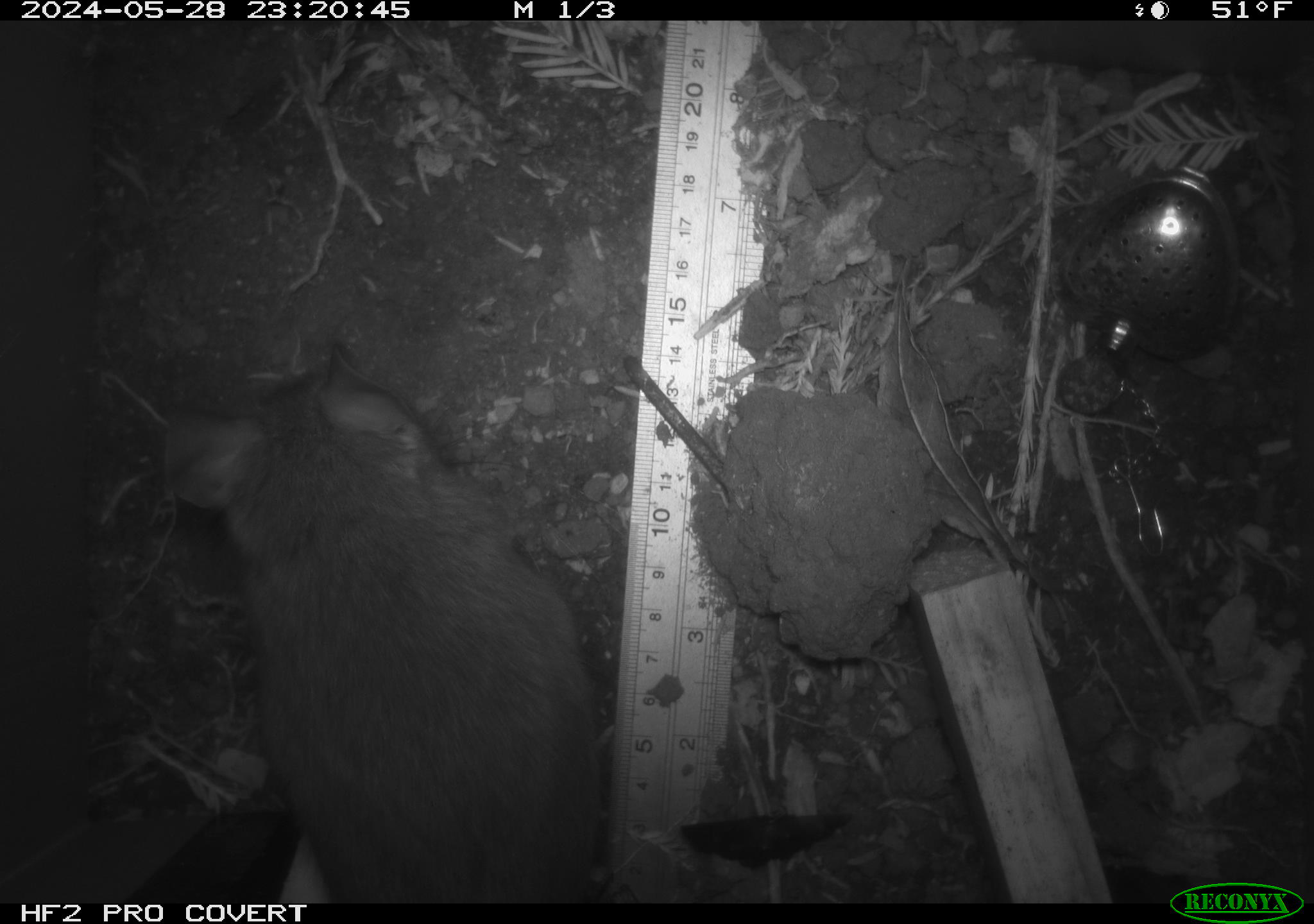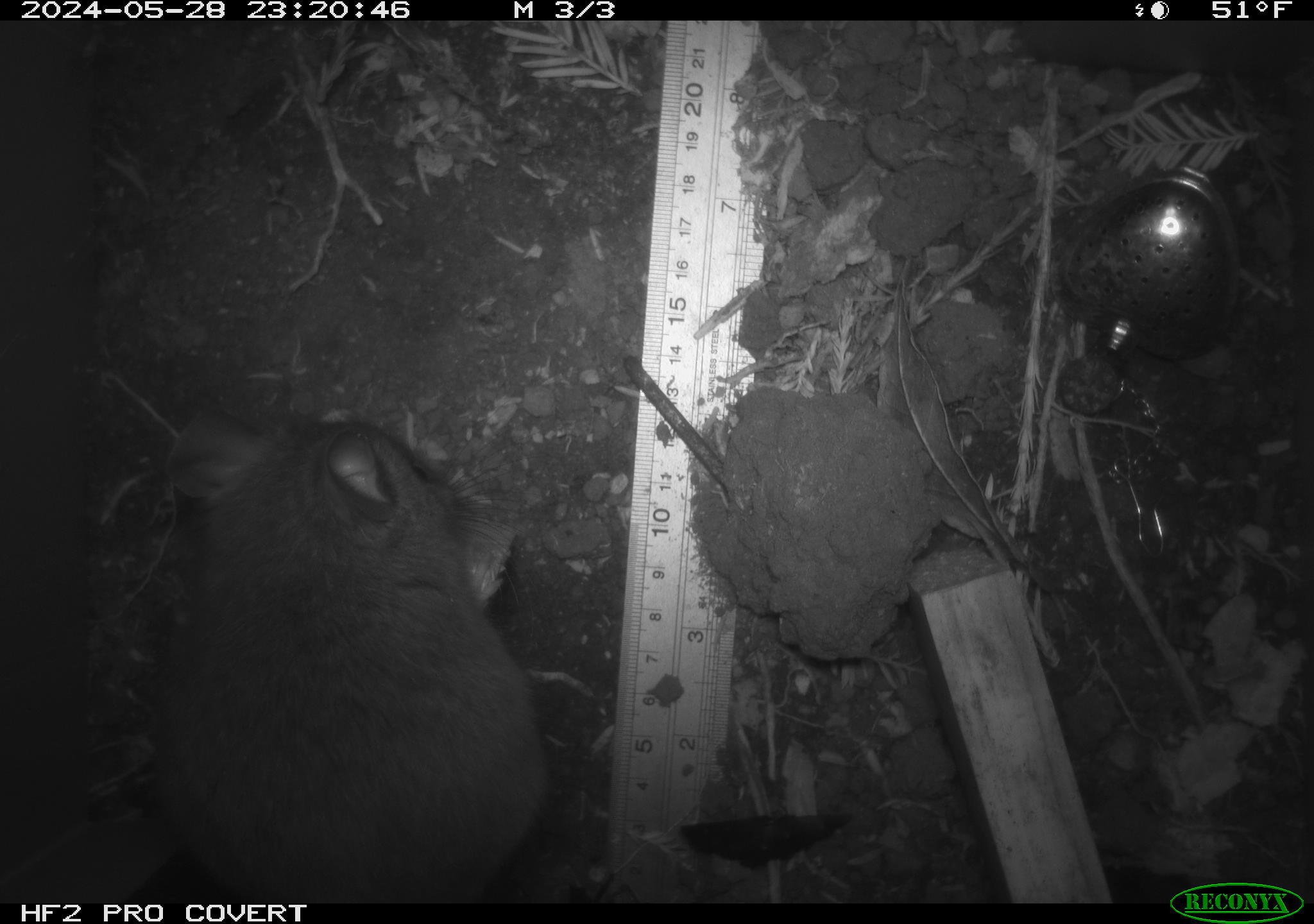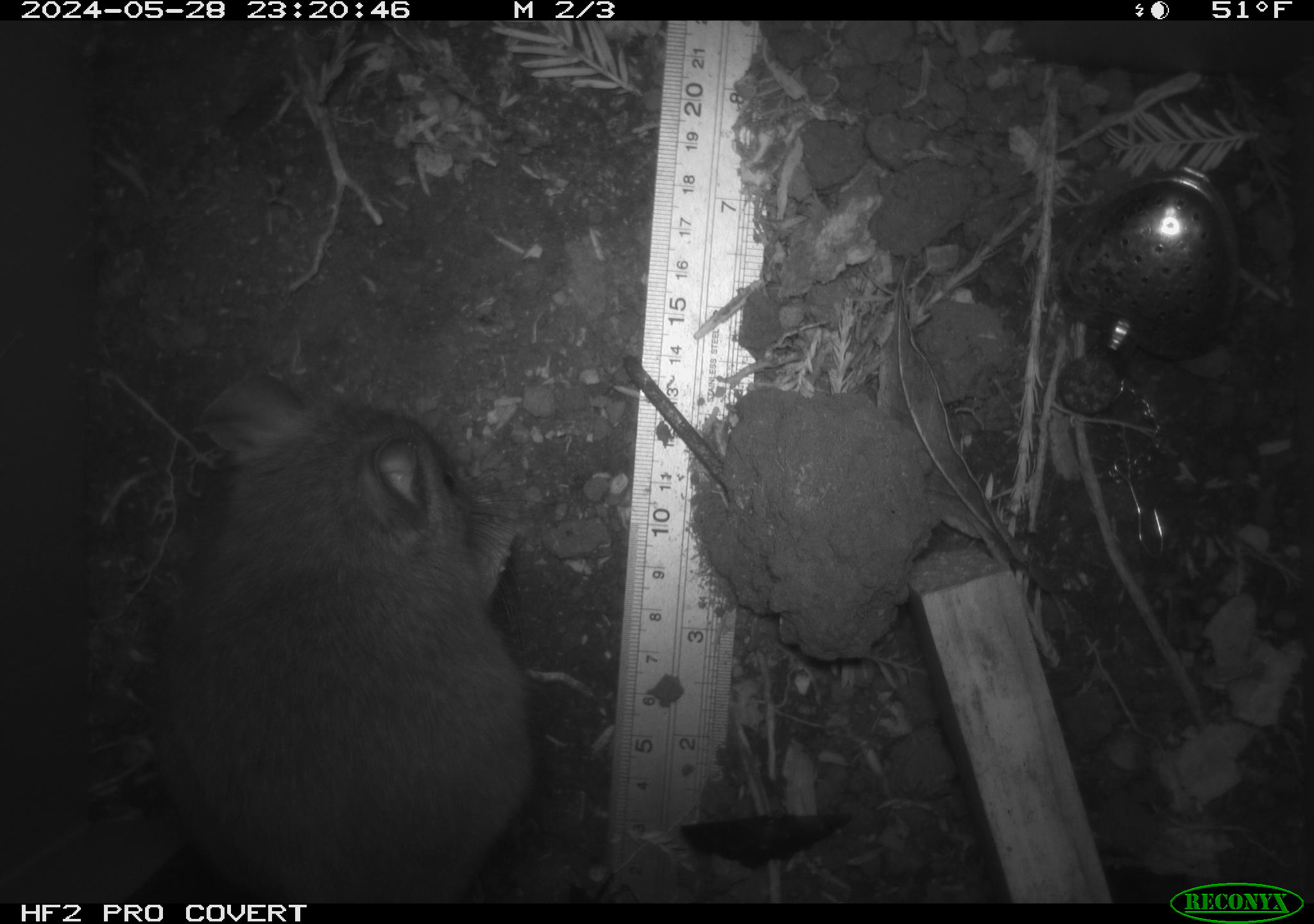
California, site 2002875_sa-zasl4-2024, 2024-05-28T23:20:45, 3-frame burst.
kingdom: Animalia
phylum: Chordata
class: Mammalia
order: Rodentia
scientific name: Rodentia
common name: rodent